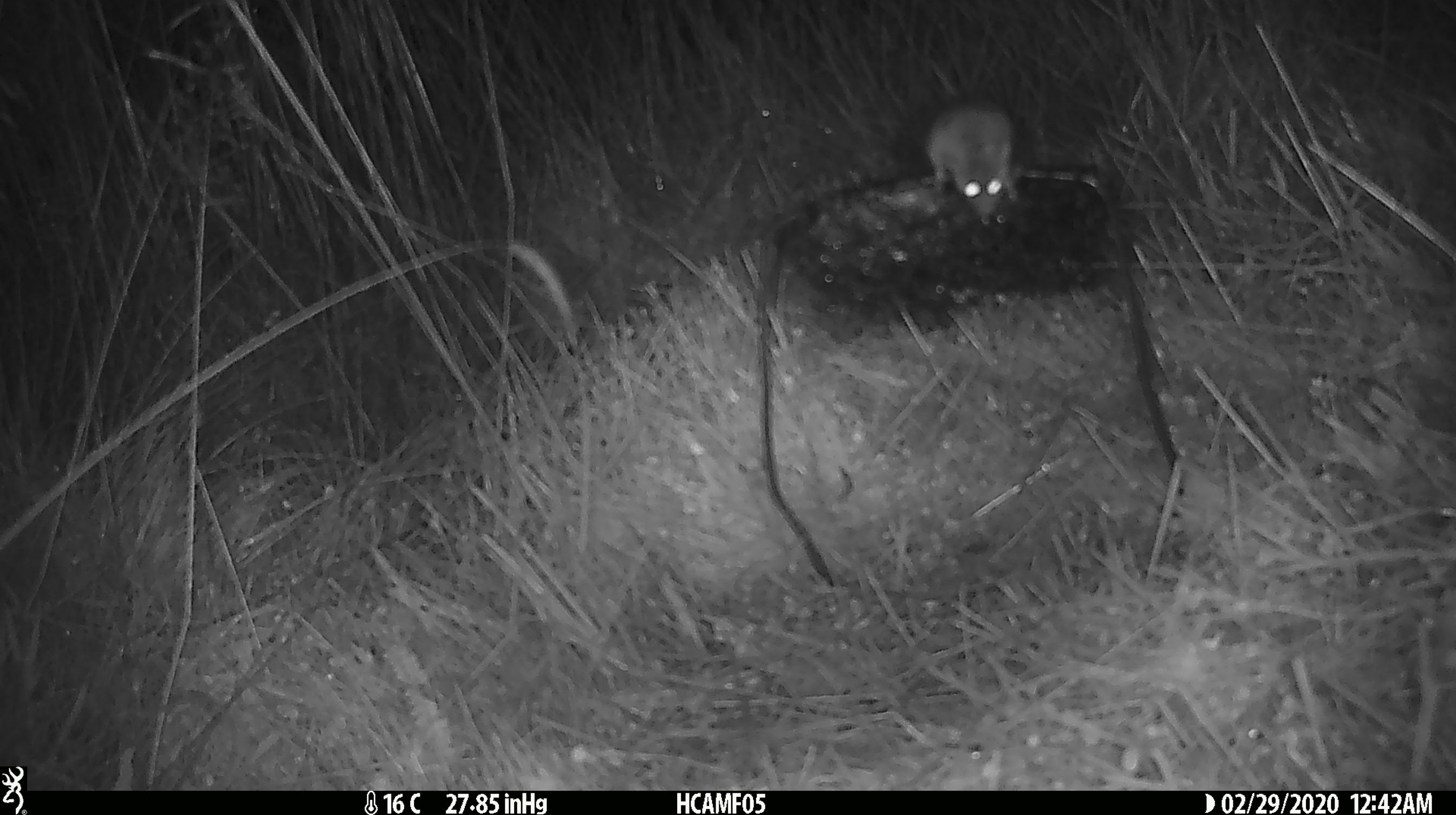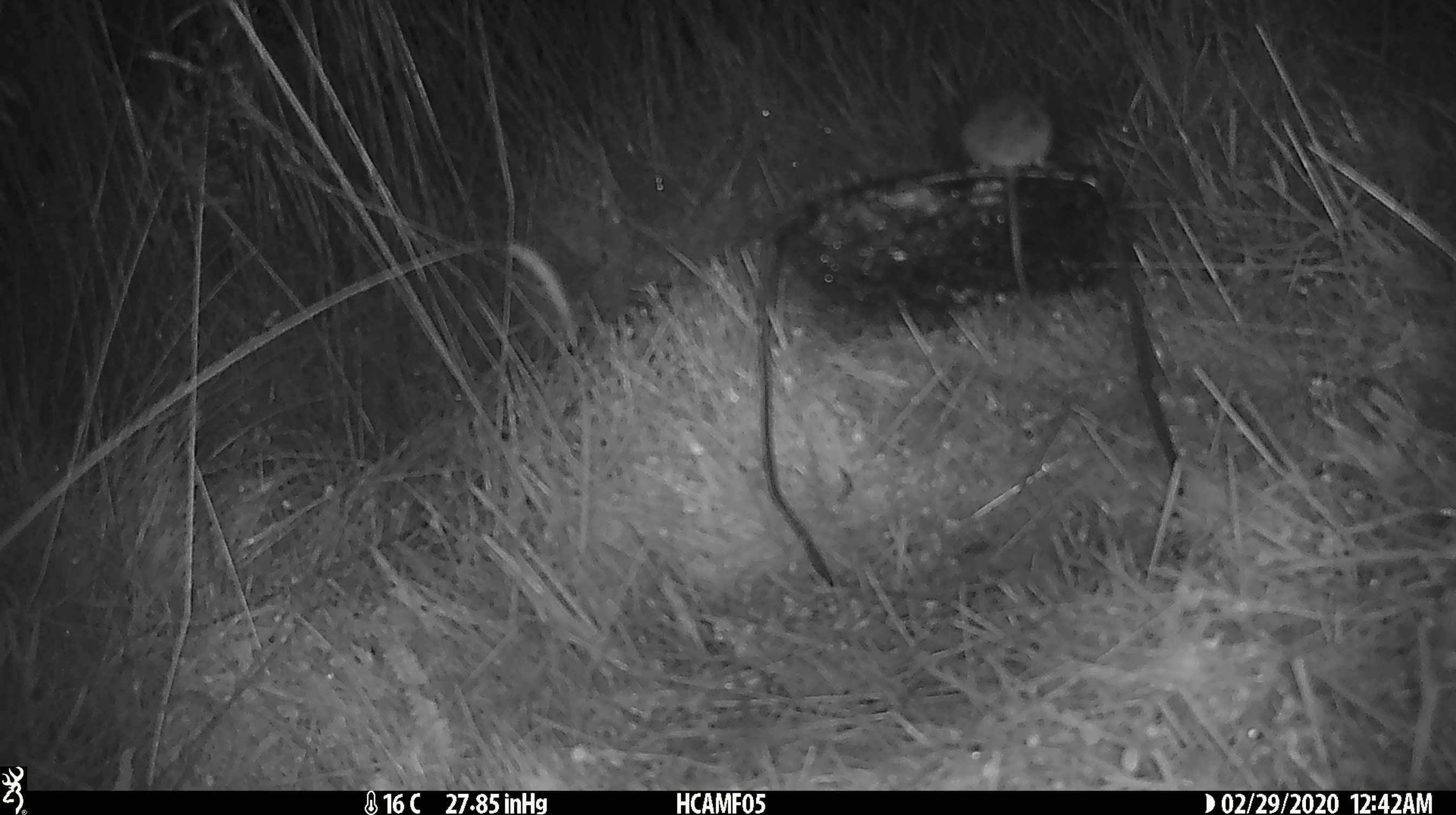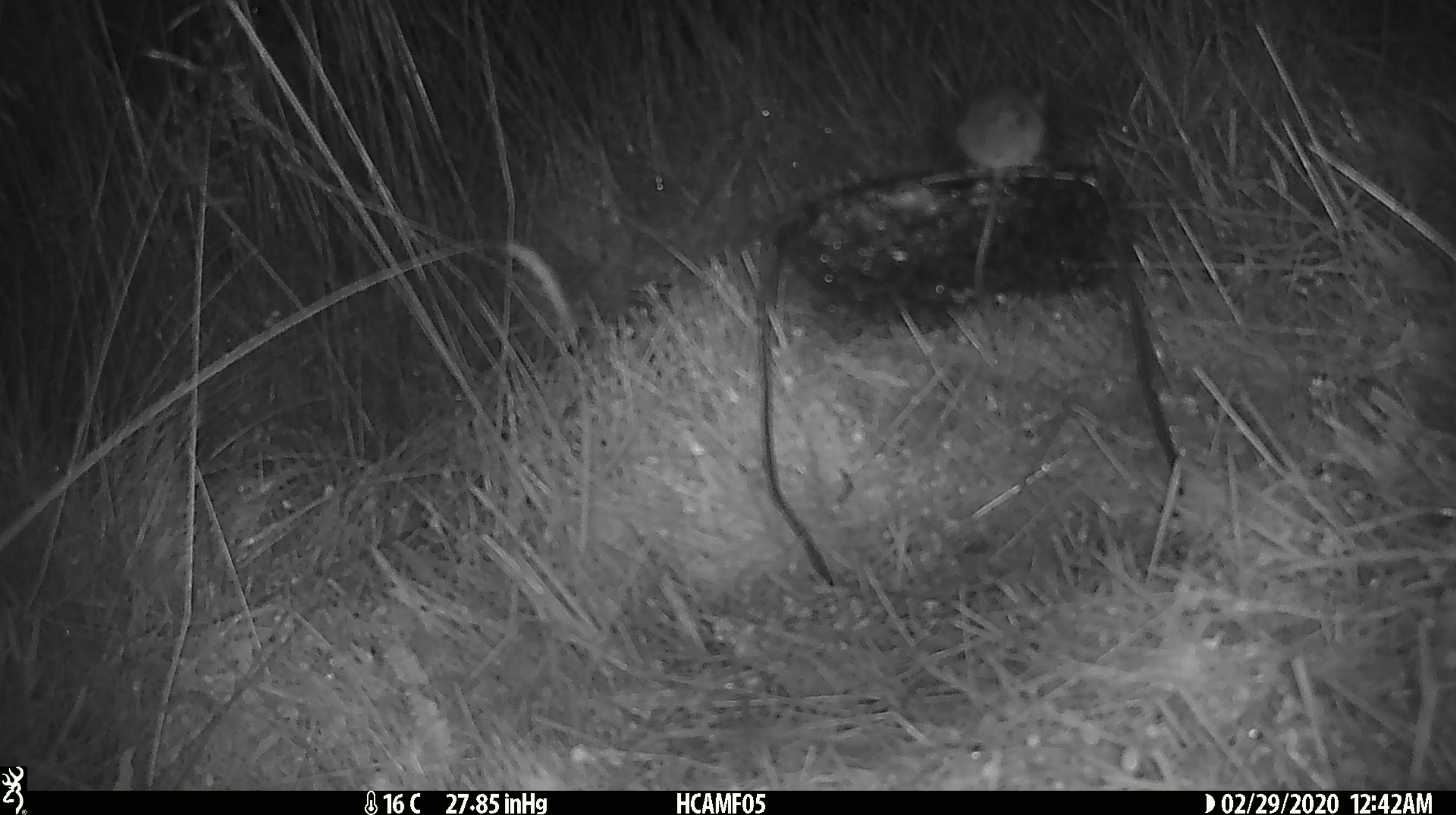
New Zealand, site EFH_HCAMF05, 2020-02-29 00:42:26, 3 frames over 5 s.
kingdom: Animalia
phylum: Chordata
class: Mammalia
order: Rodentia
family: Muridae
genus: Mus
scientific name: Mus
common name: mouse